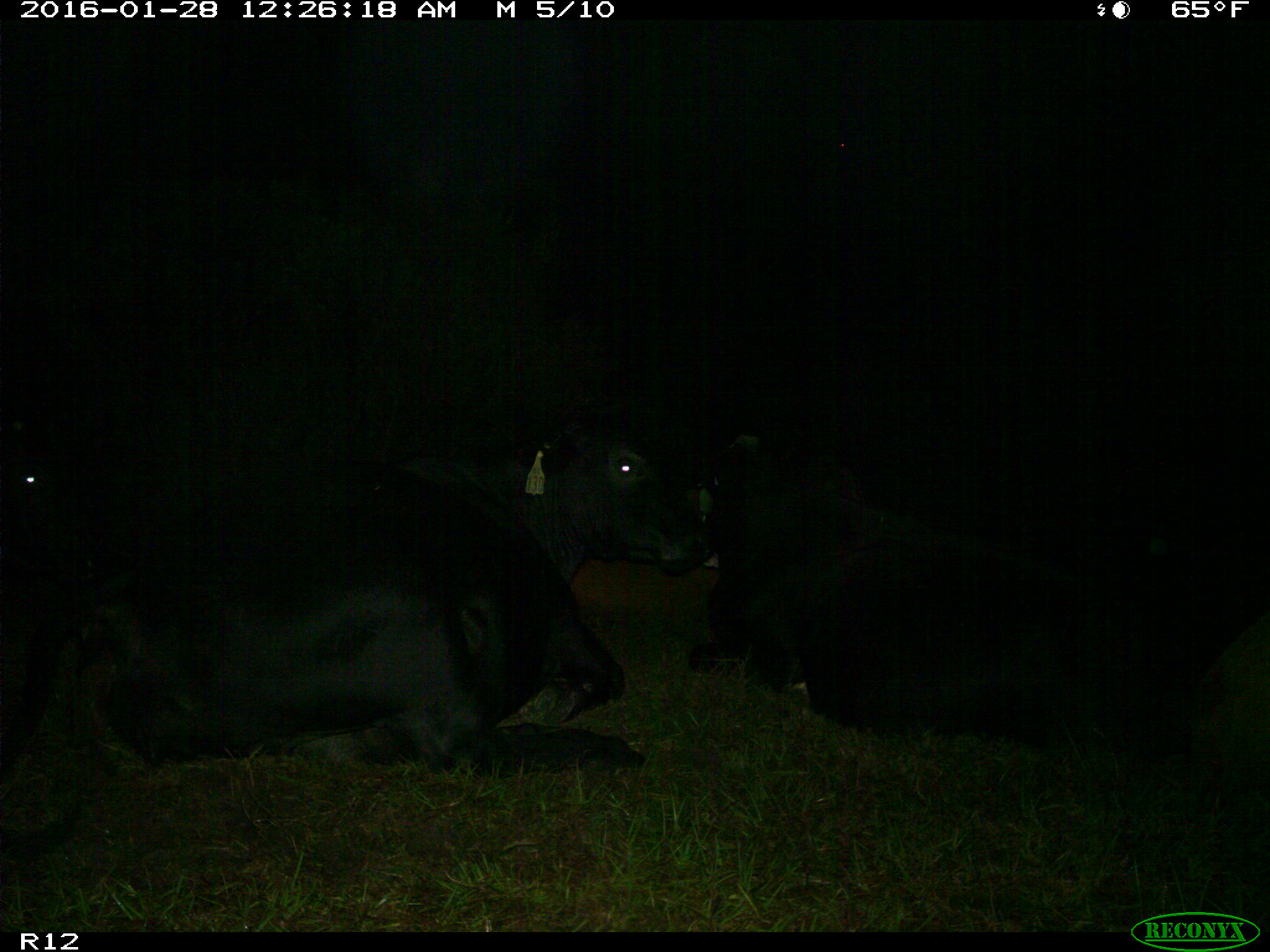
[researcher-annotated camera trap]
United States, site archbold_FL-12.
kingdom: Animalia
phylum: Chordata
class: Mammalia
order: Artiodactyla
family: Bovidae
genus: Bos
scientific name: Bos taurus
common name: domestic cow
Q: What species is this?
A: Bos taurus (domestic cow).